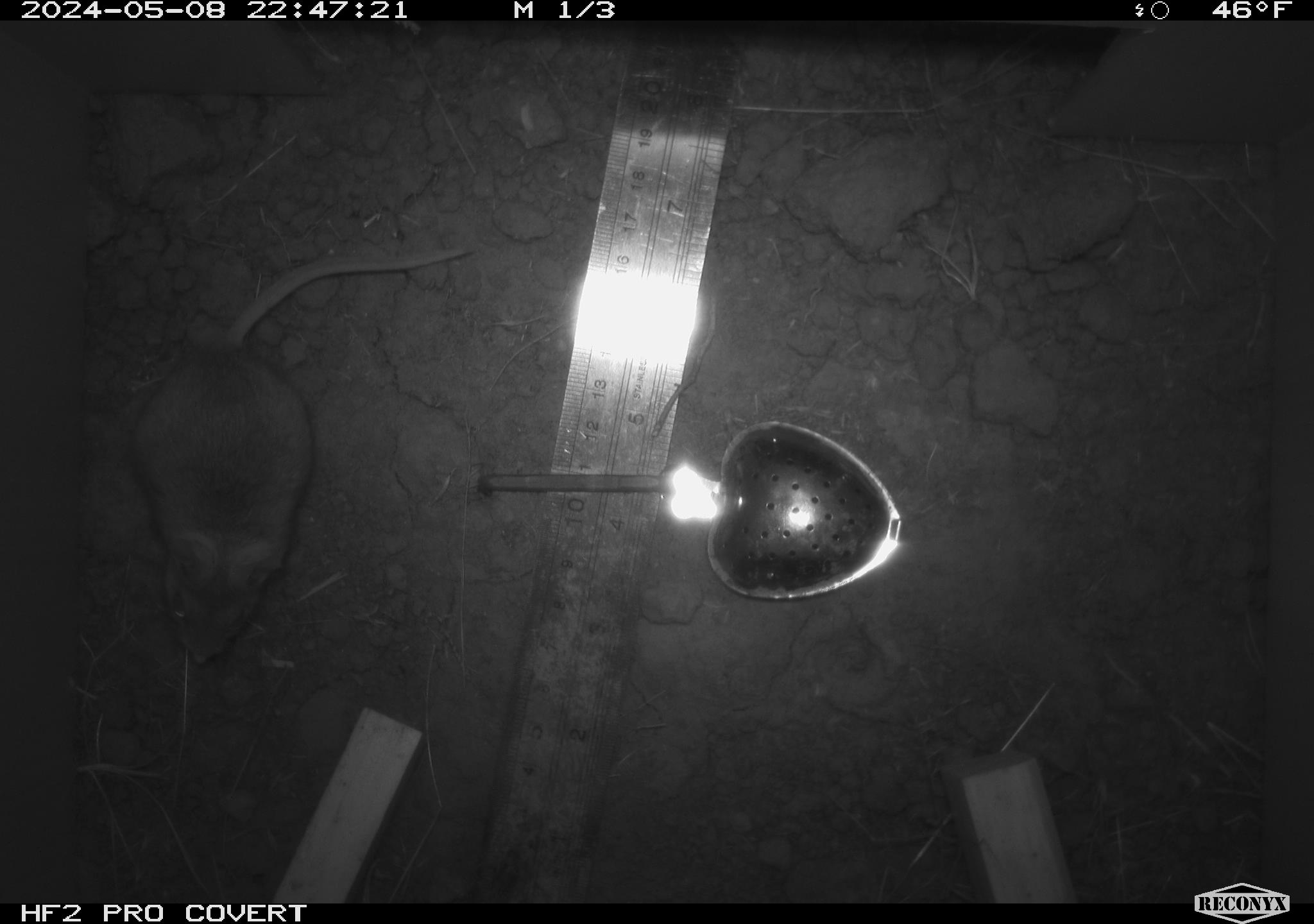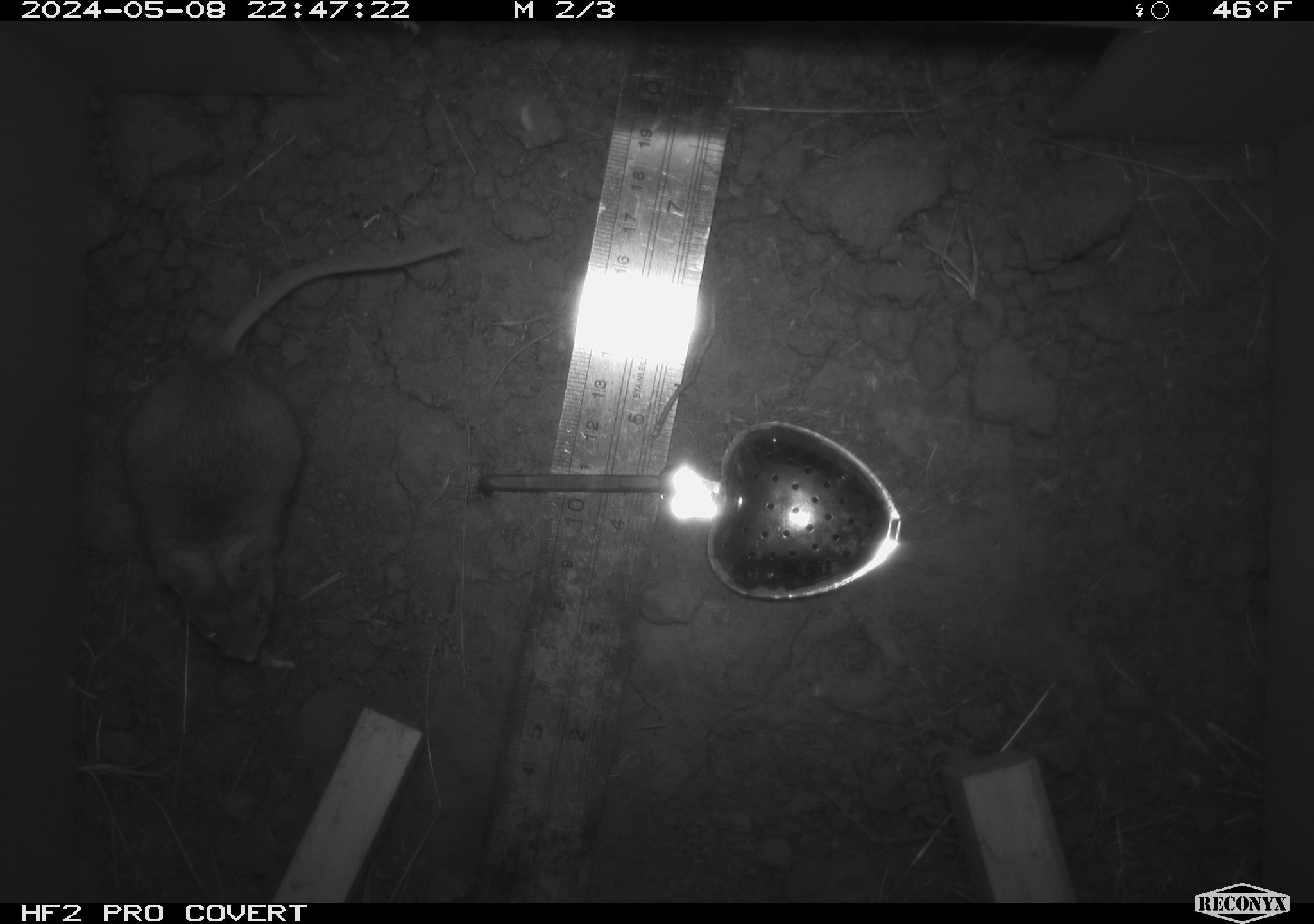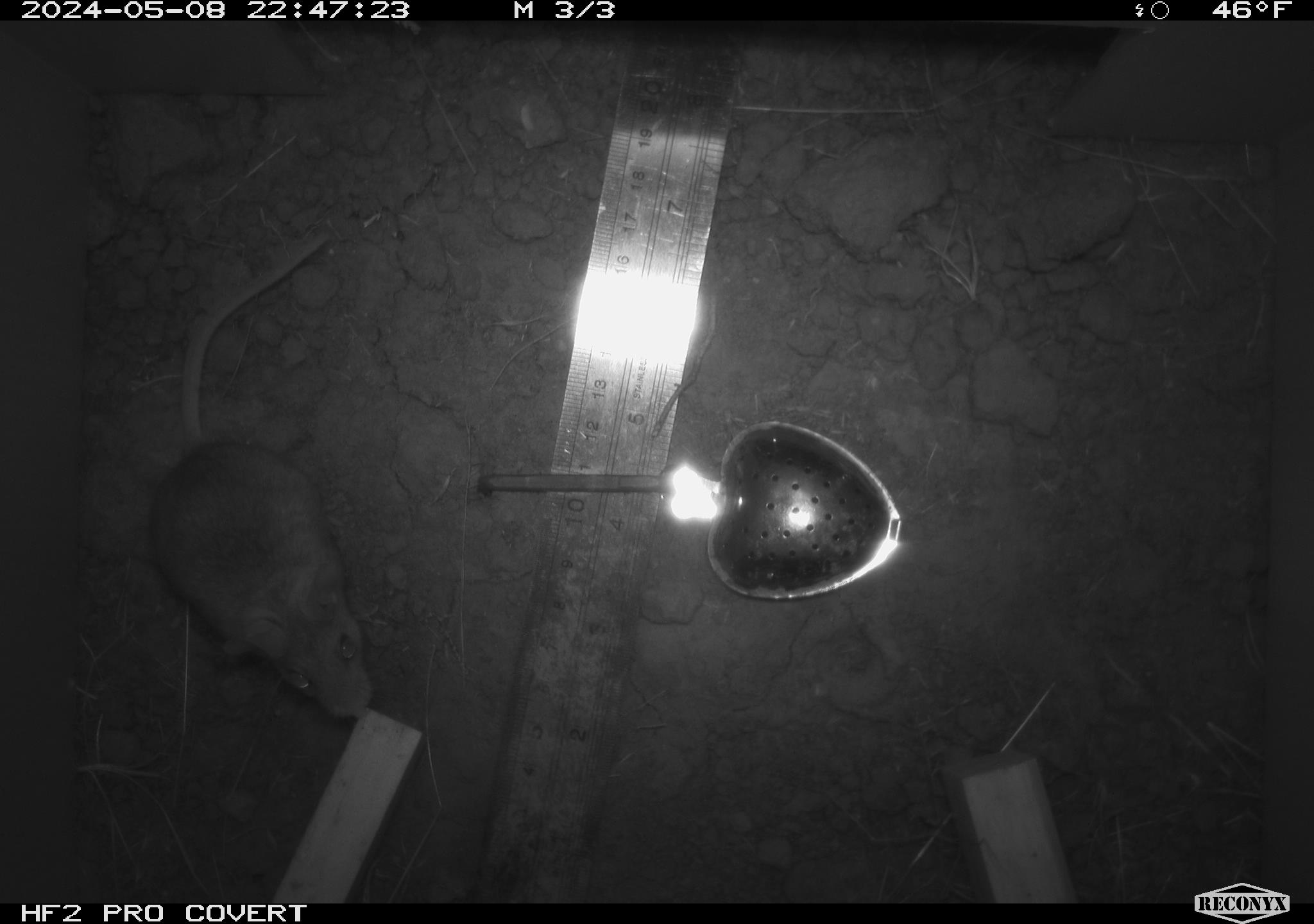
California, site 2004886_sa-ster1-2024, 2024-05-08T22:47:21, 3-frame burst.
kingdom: Animalia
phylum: Chordata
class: Mammalia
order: Rodentia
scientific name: Rodentia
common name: mouse species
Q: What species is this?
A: Mouse species (Rodentia).